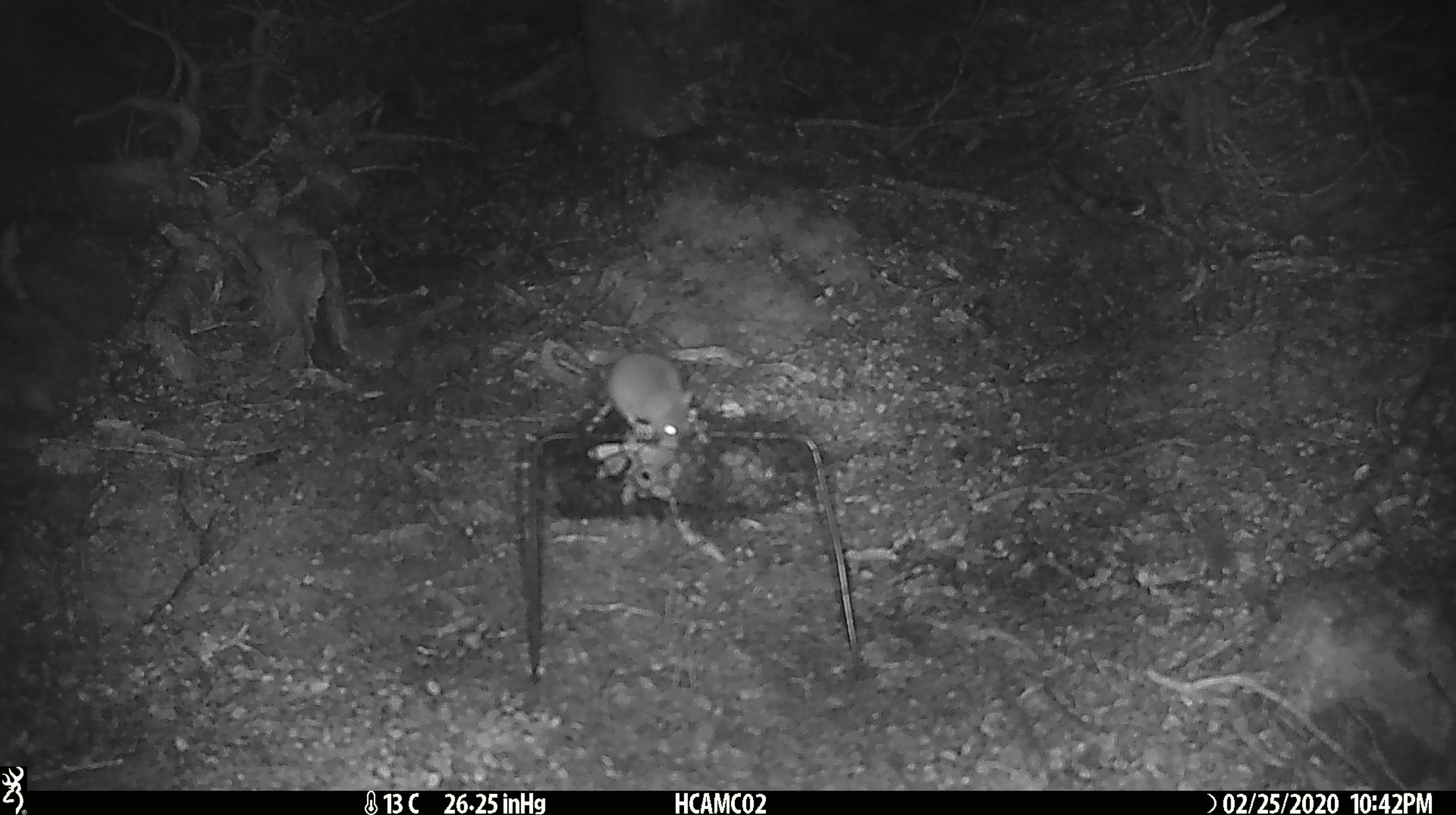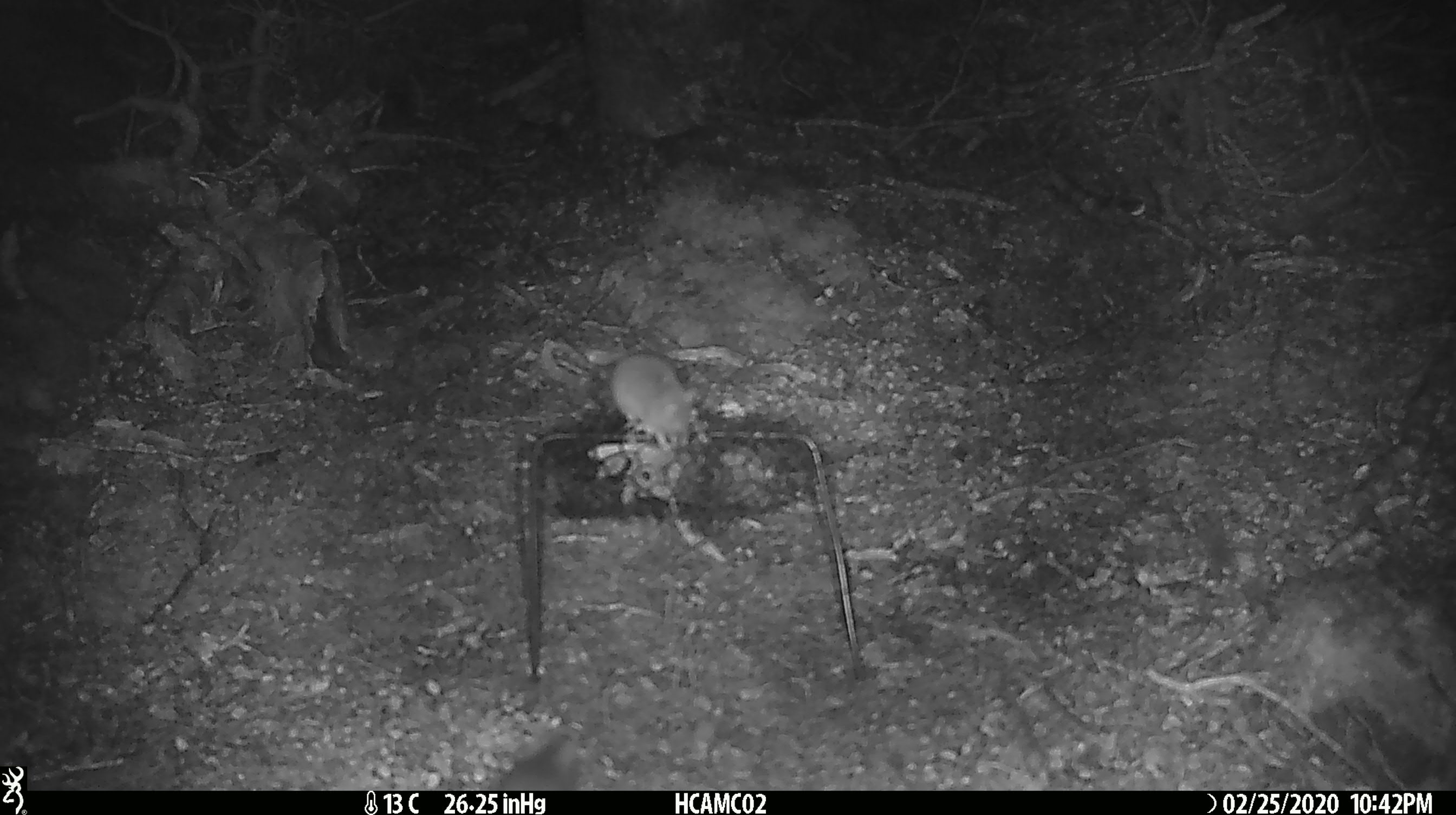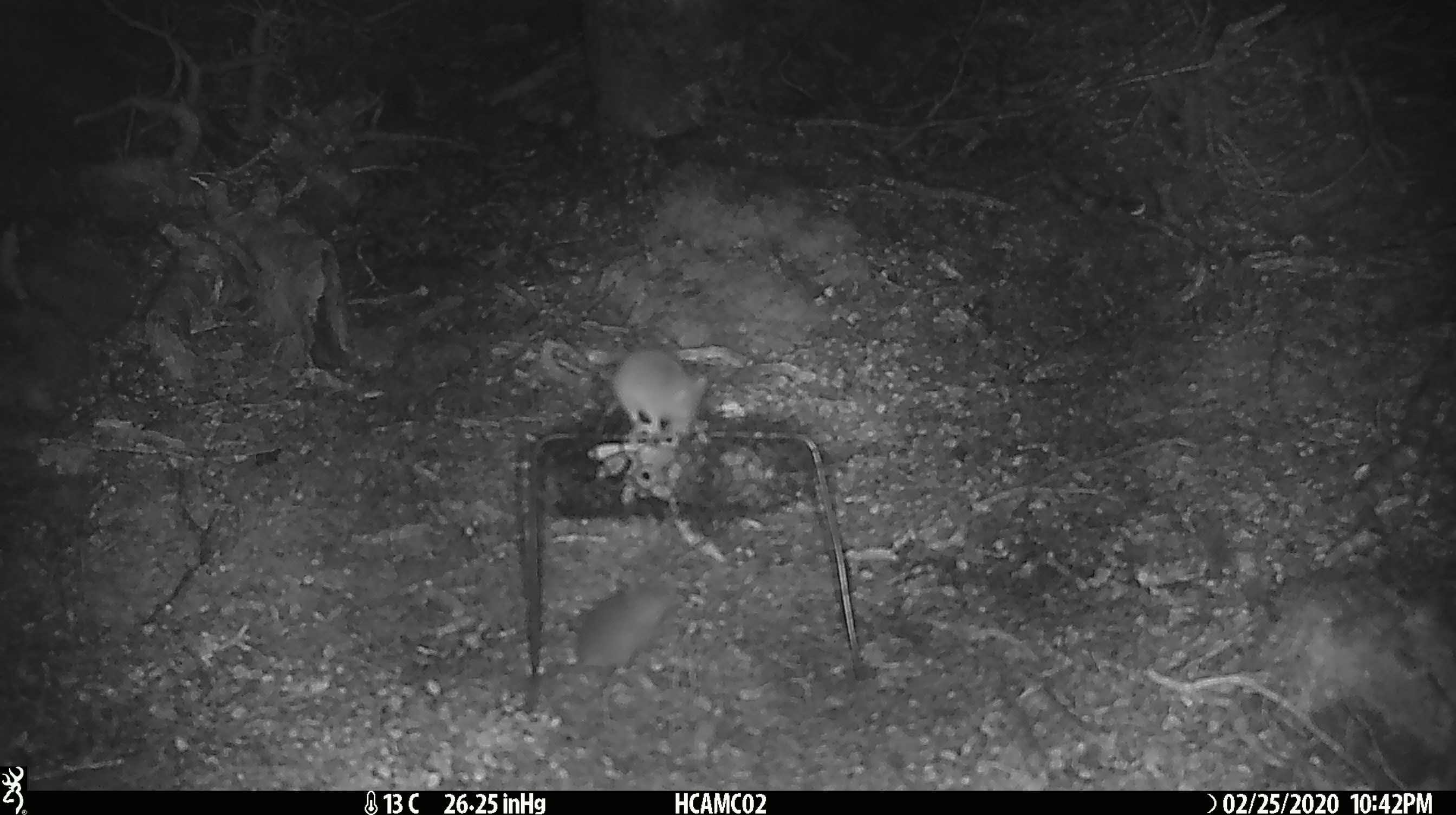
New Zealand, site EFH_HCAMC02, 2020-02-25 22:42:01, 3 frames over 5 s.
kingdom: Animalia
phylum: Chordata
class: Mammalia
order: Rodentia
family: Muridae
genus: Mus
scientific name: Mus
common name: mouse